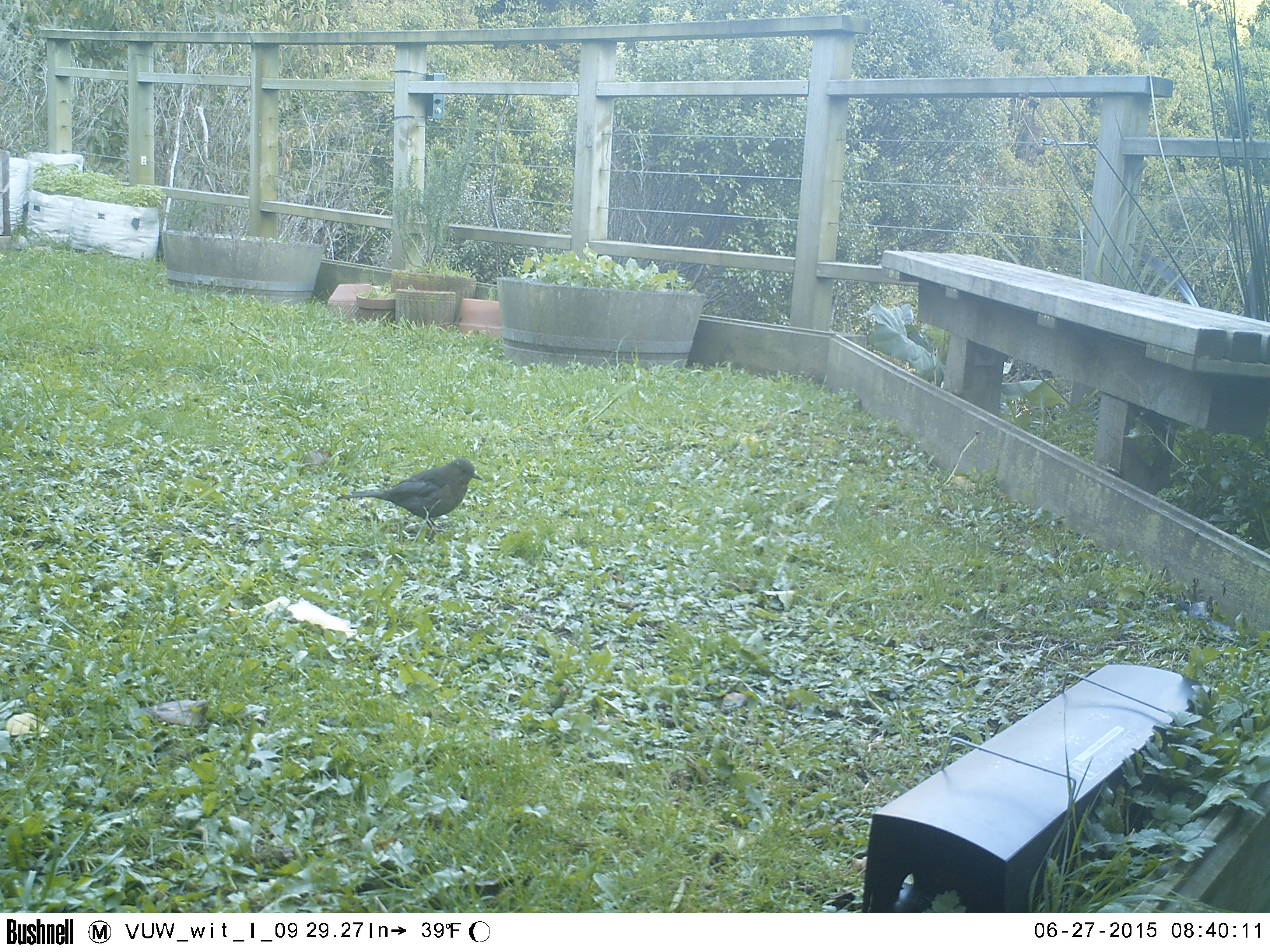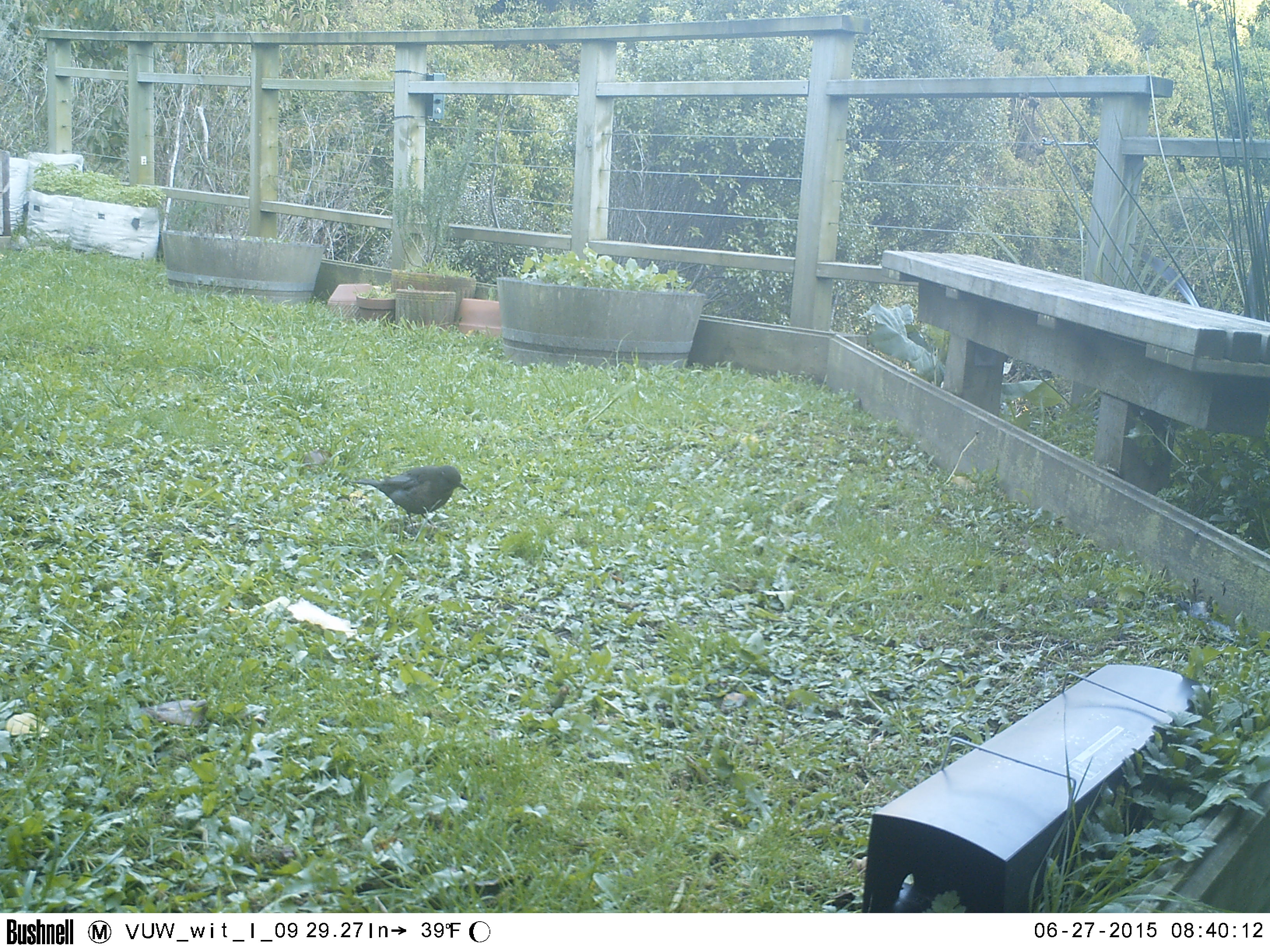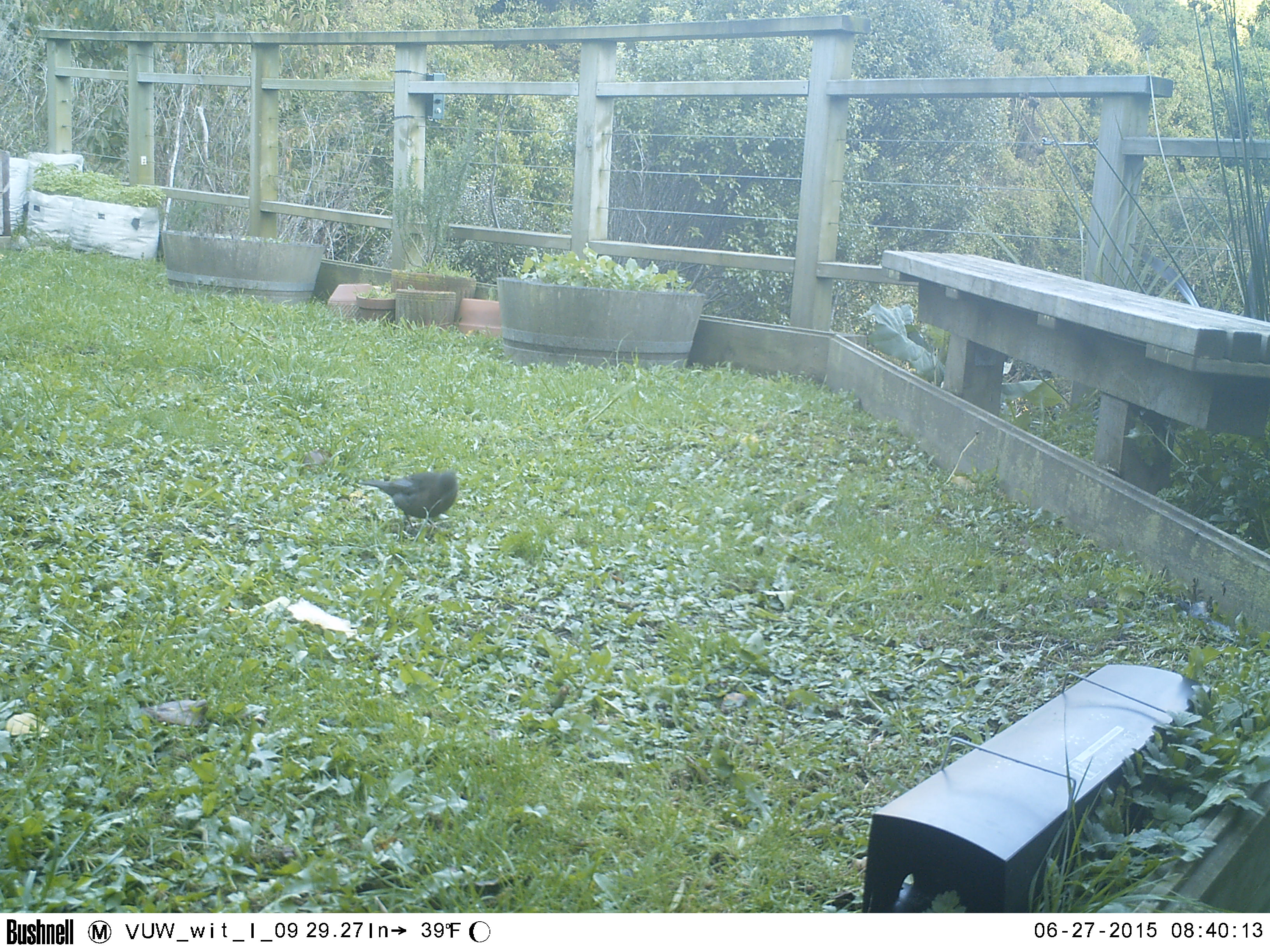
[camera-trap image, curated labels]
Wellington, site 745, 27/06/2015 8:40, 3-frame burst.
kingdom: Animalia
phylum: Chordata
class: Aves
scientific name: Aves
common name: bird